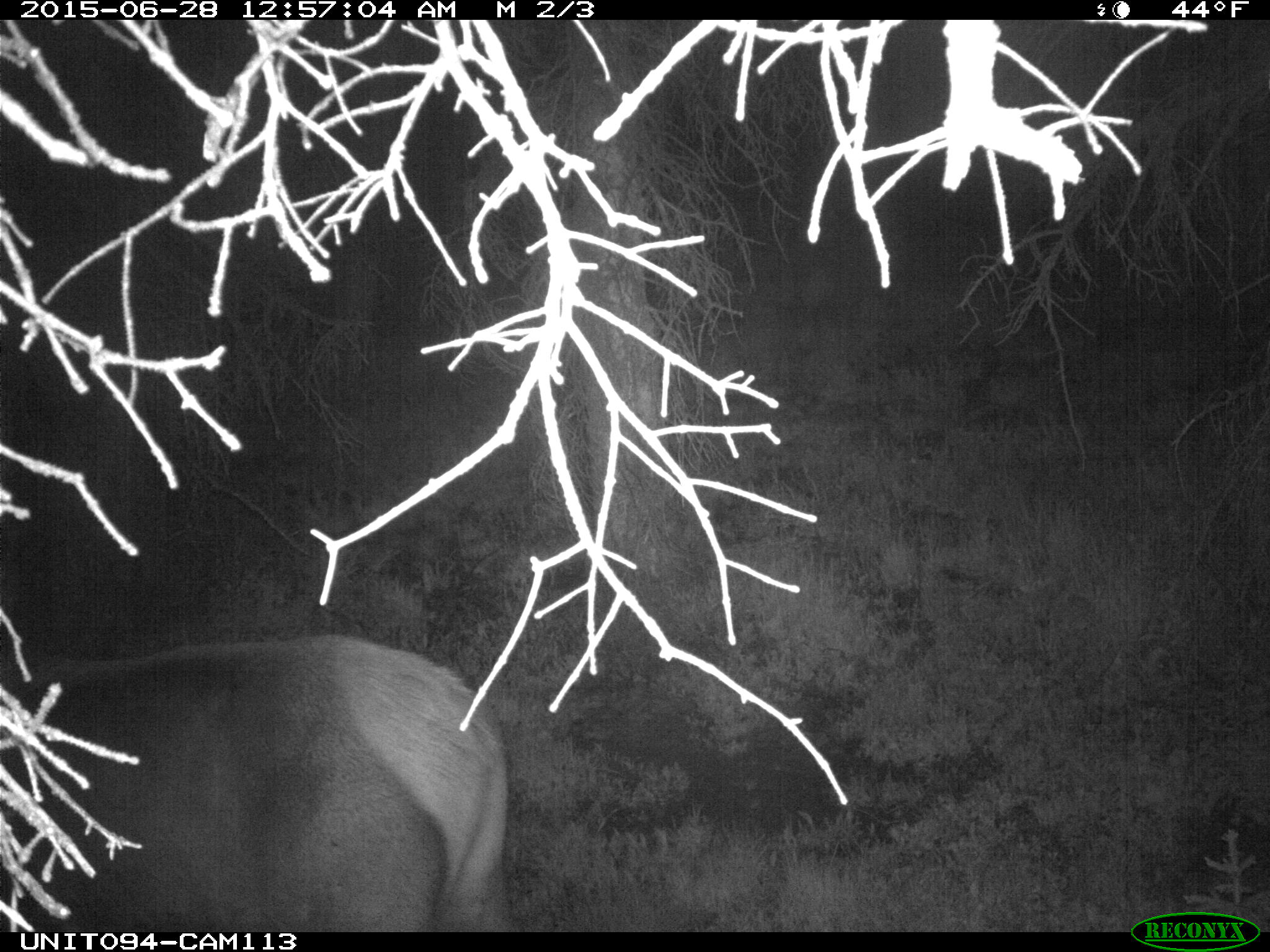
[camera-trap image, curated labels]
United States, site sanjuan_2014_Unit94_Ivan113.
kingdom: Animalia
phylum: Chordata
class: Mammalia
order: Artiodactyla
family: Cervidae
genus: Cervus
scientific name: Cervus elaphus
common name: red deer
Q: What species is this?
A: Cervus elaphus (red deer).